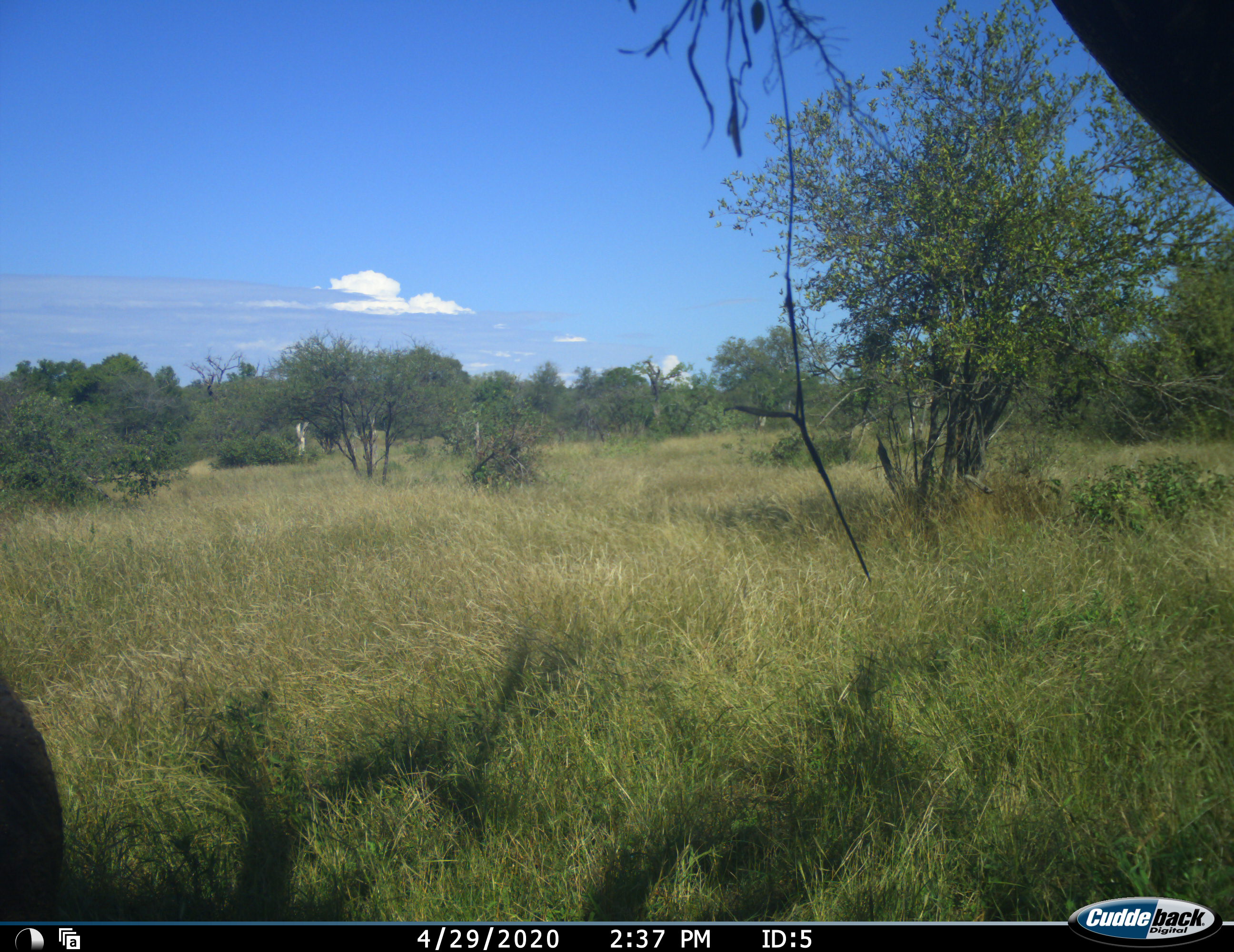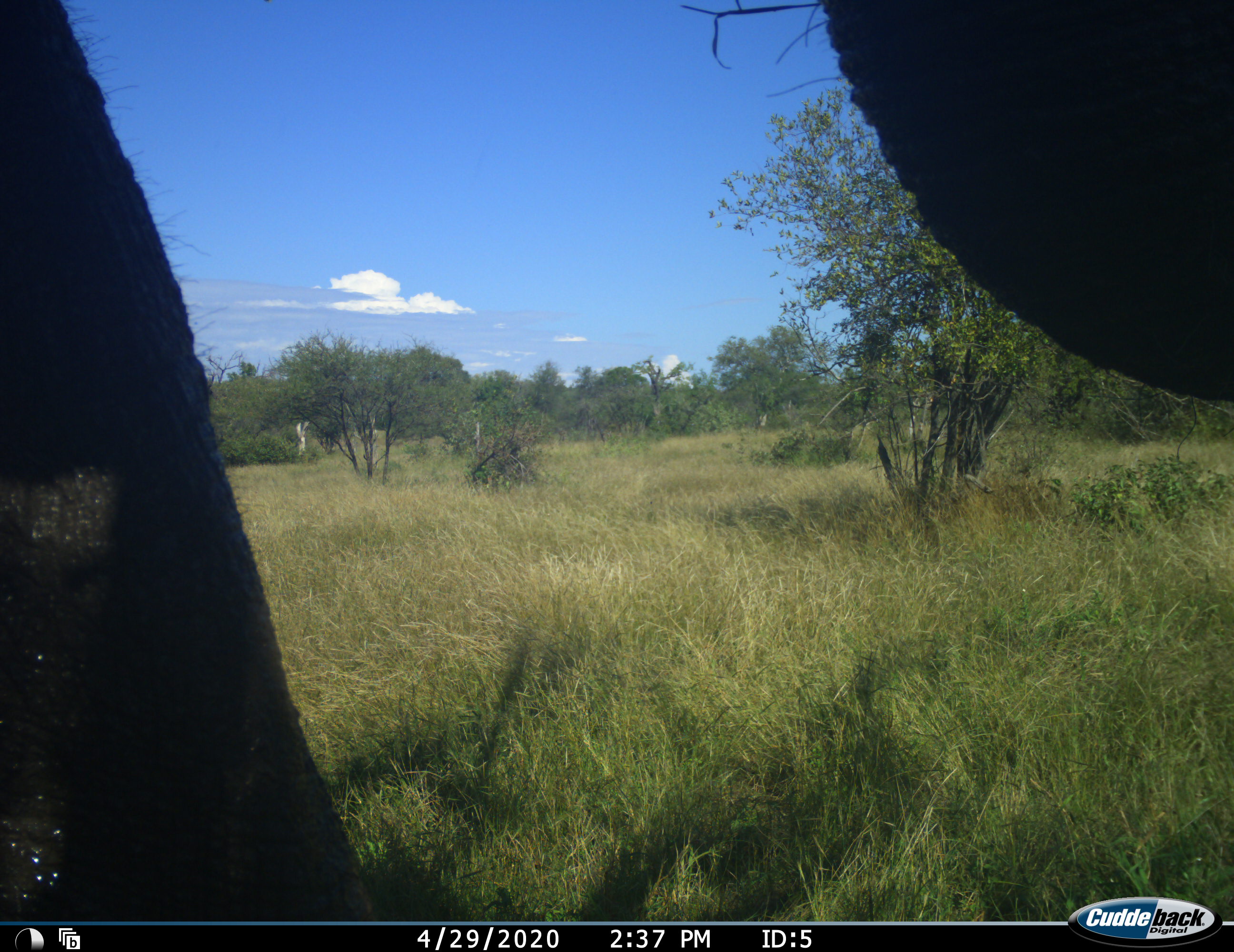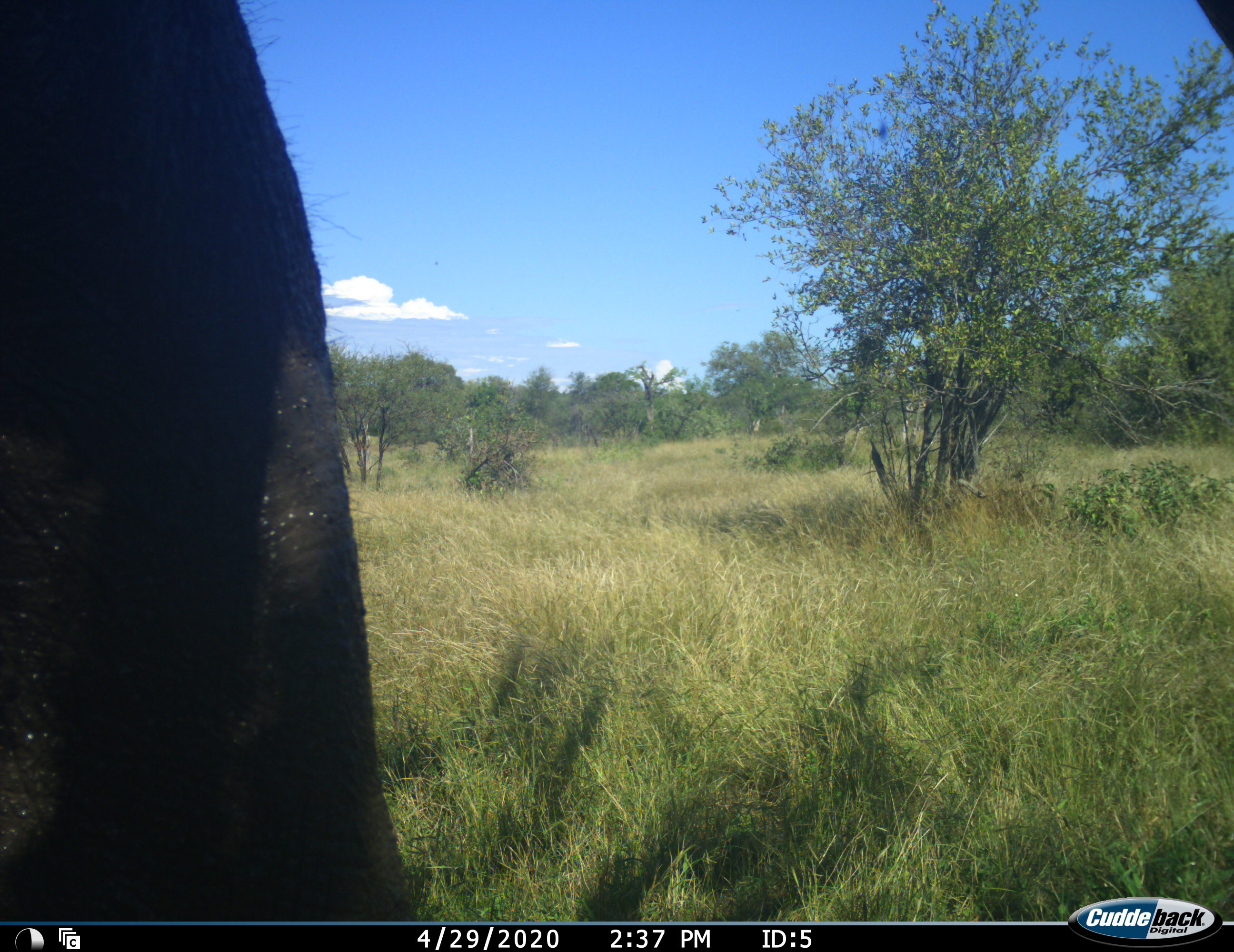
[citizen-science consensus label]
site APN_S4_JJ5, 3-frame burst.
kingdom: Animalia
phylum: Chordata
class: Mammalia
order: Proboscidea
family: Elephantidae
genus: Loxodonta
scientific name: Loxodonta africana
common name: african bush elephant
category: elephant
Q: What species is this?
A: Elephant (african bush elephant) (Loxodonta africana).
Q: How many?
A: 1.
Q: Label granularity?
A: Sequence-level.